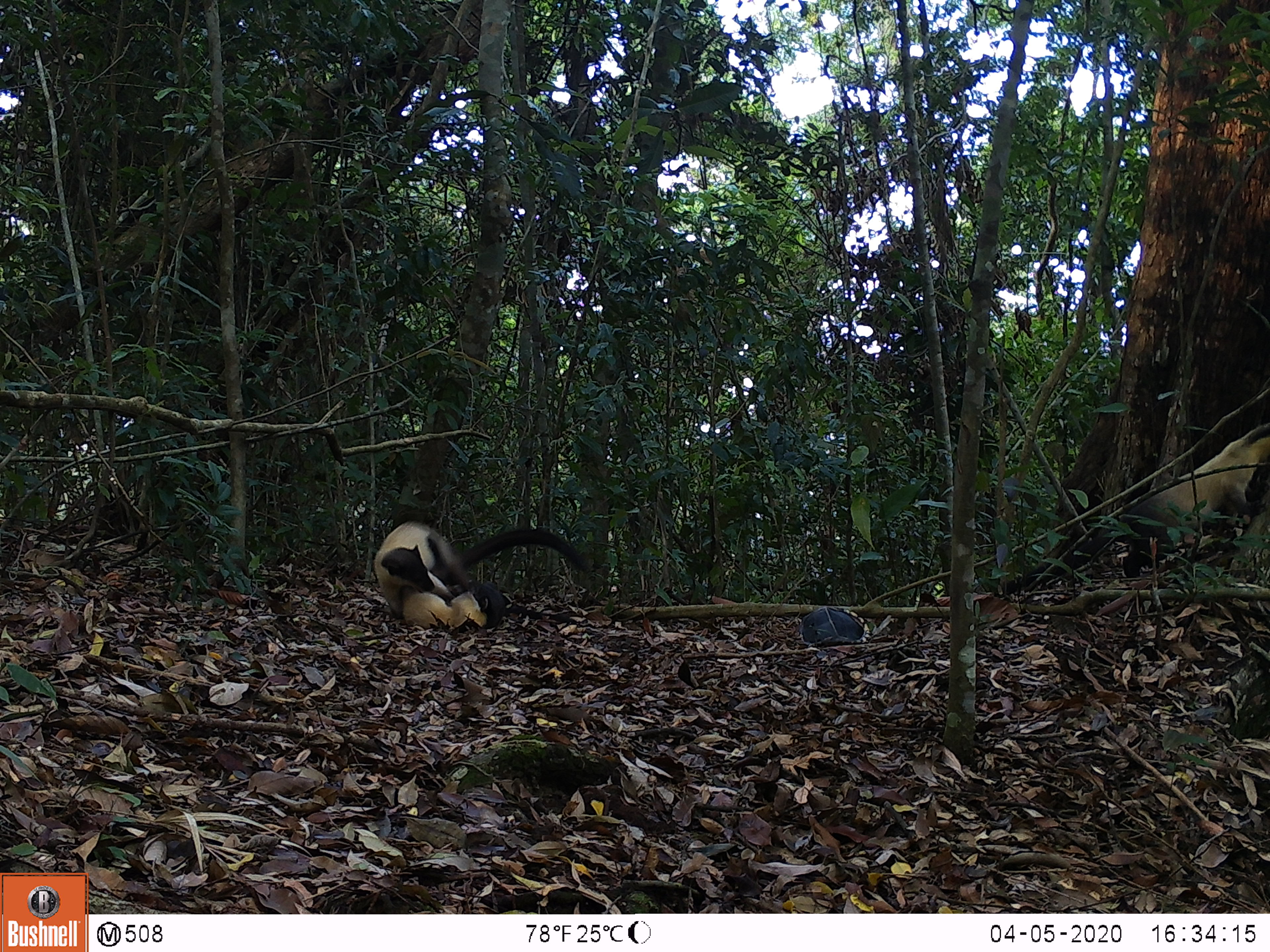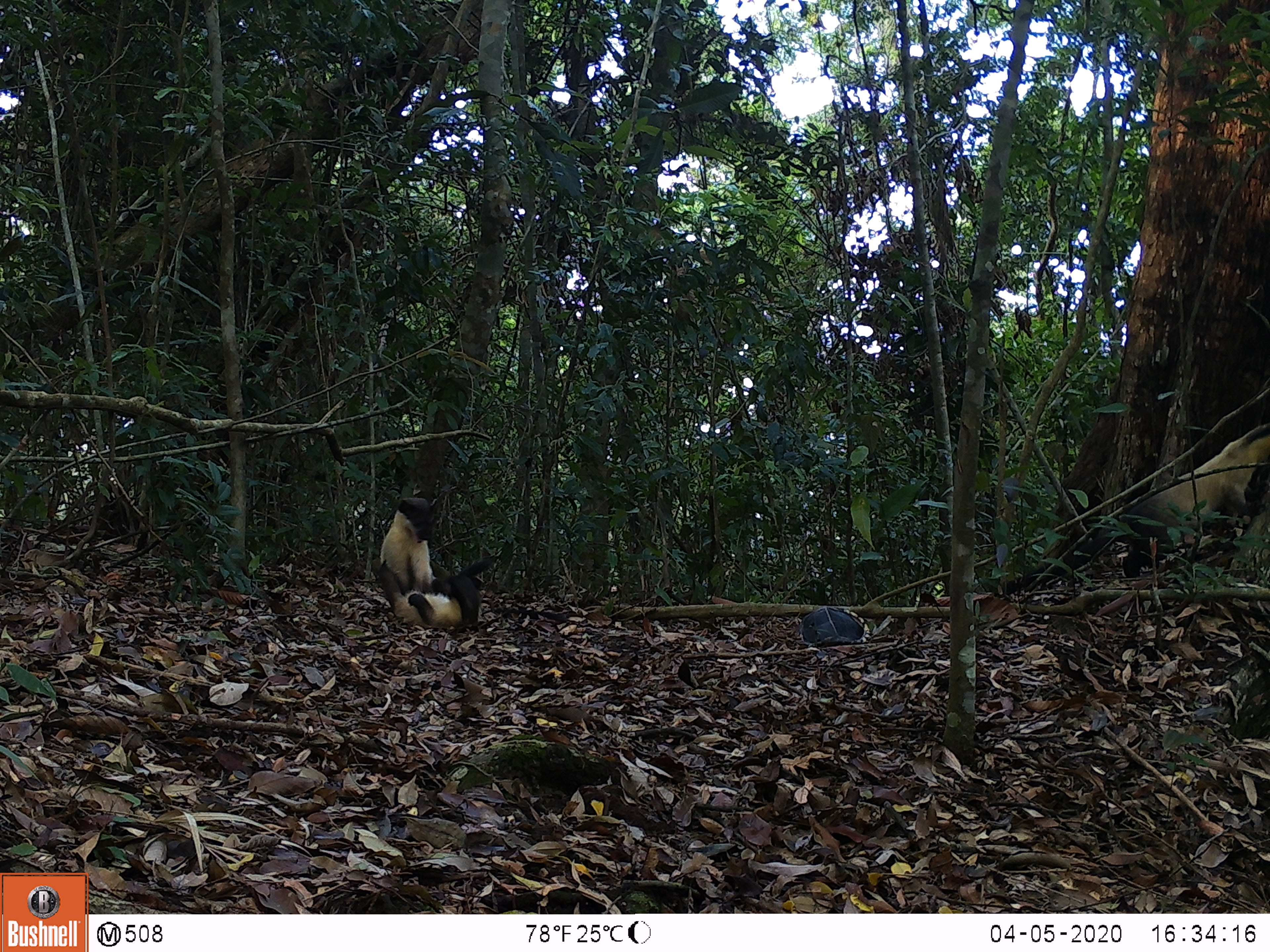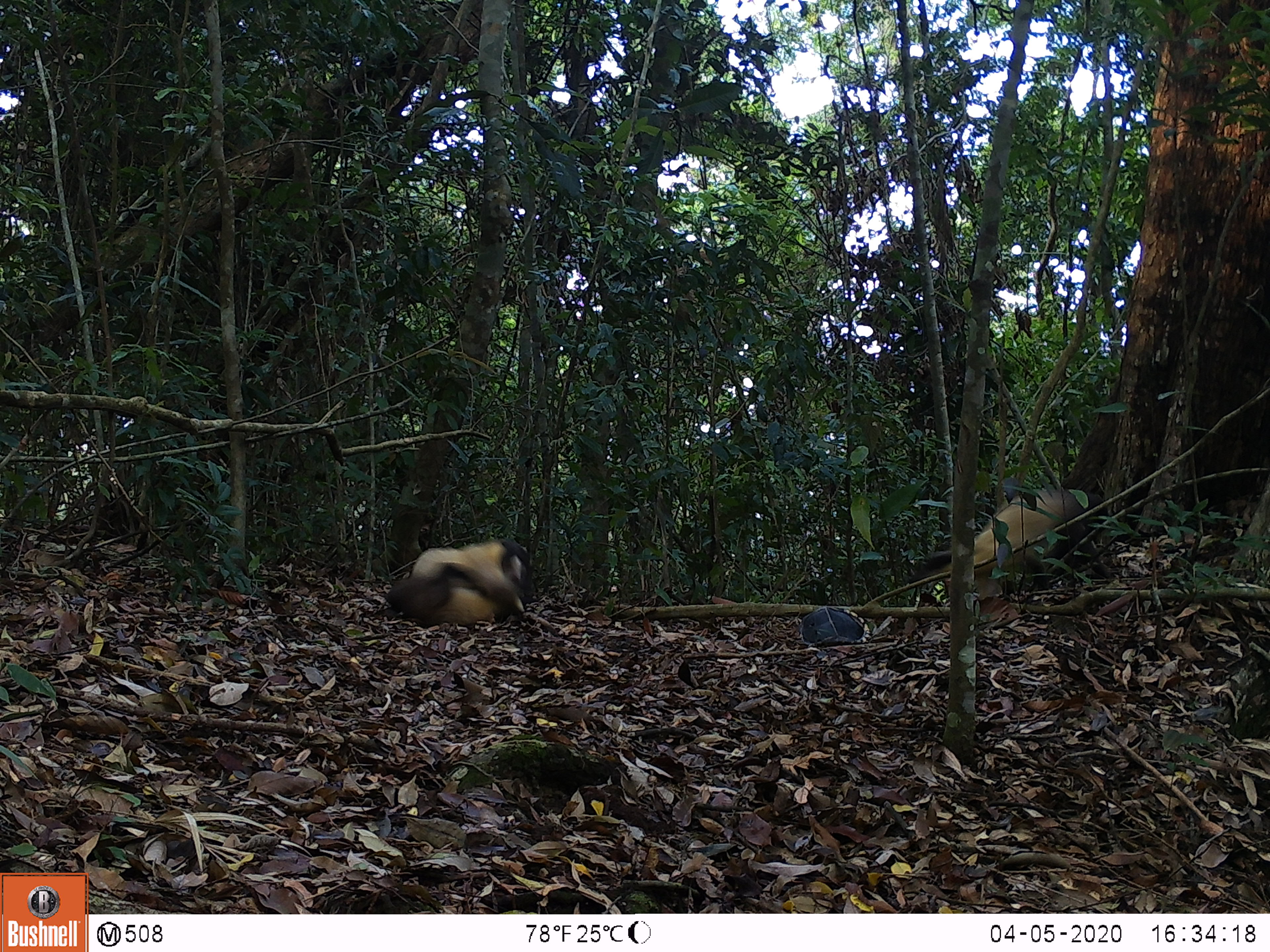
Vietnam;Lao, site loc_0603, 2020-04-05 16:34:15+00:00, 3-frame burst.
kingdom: Animalia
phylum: Chordata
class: Mammalia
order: Carnivora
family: Mustelidae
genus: Martes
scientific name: Martes flavigula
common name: yellow-throated marten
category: yellow throated marten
Yellow throated marten (yellow-throated marten) (Martes flavigula). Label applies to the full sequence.